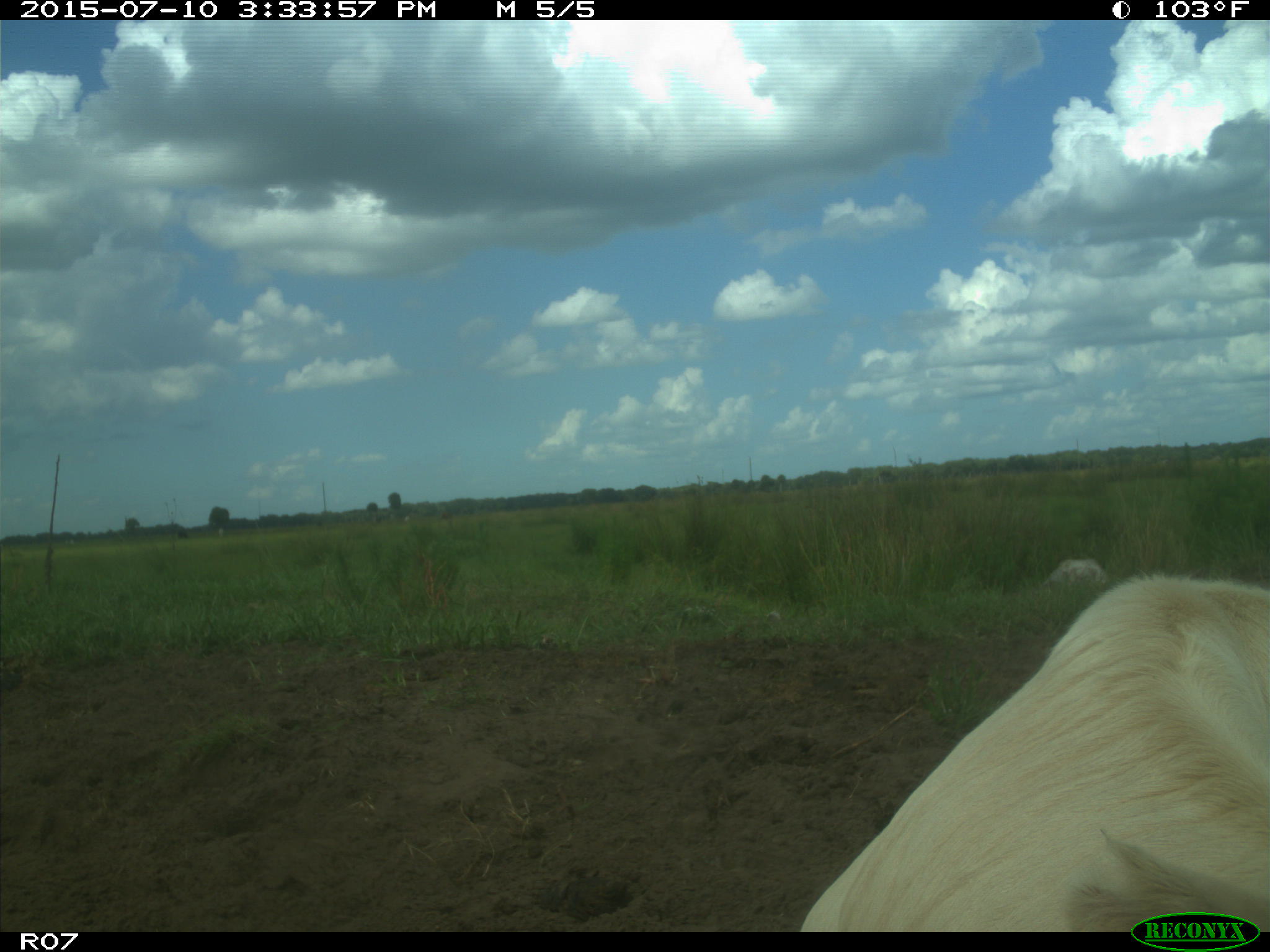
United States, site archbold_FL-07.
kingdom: Animalia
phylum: Chordata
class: Mammalia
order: Artiodactyla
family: Bovidae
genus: Bos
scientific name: Bos taurus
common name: domestic cow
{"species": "Bos taurus (domestic cow)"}